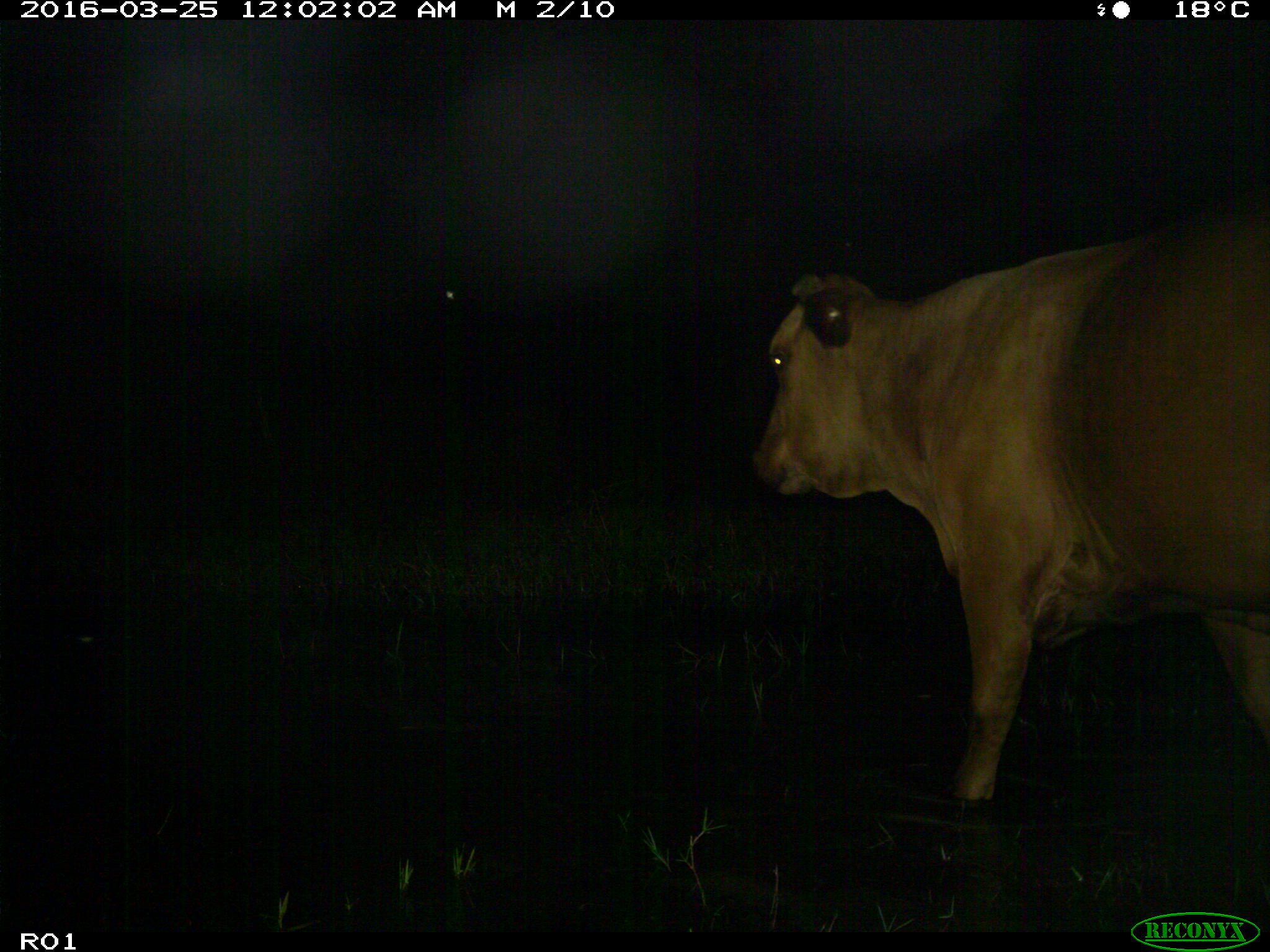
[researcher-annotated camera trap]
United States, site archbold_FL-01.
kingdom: Animalia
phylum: Chordata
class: Mammalia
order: Artiodactyla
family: Bovidae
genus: Bos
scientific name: Bos taurus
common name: domestic cow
Bos taurus (domestic cow).